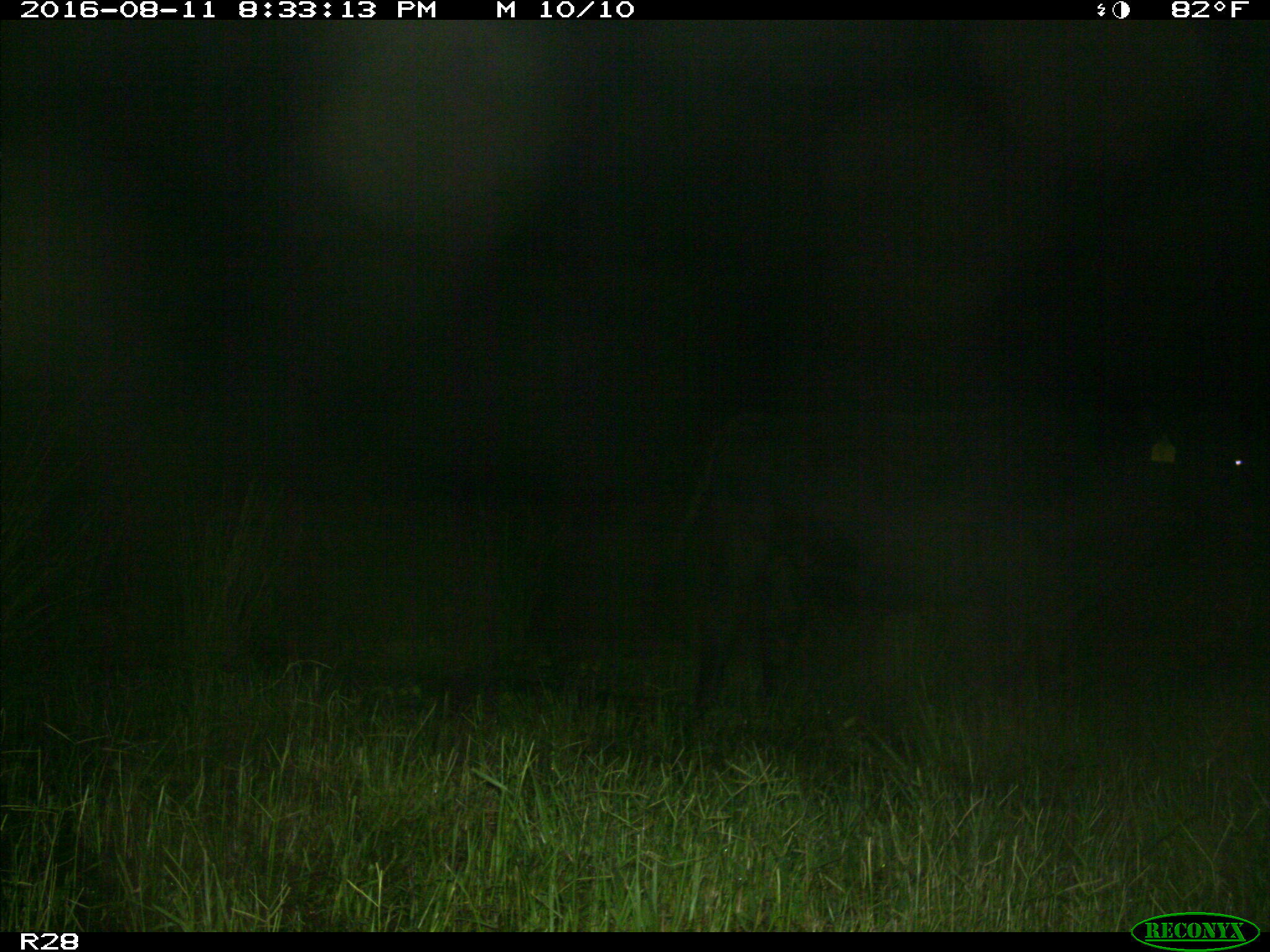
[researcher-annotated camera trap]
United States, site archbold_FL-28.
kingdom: Animalia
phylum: Chordata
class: Mammalia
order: Artiodactyla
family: Bovidae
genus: Bos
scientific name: Bos taurus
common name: domestic cow